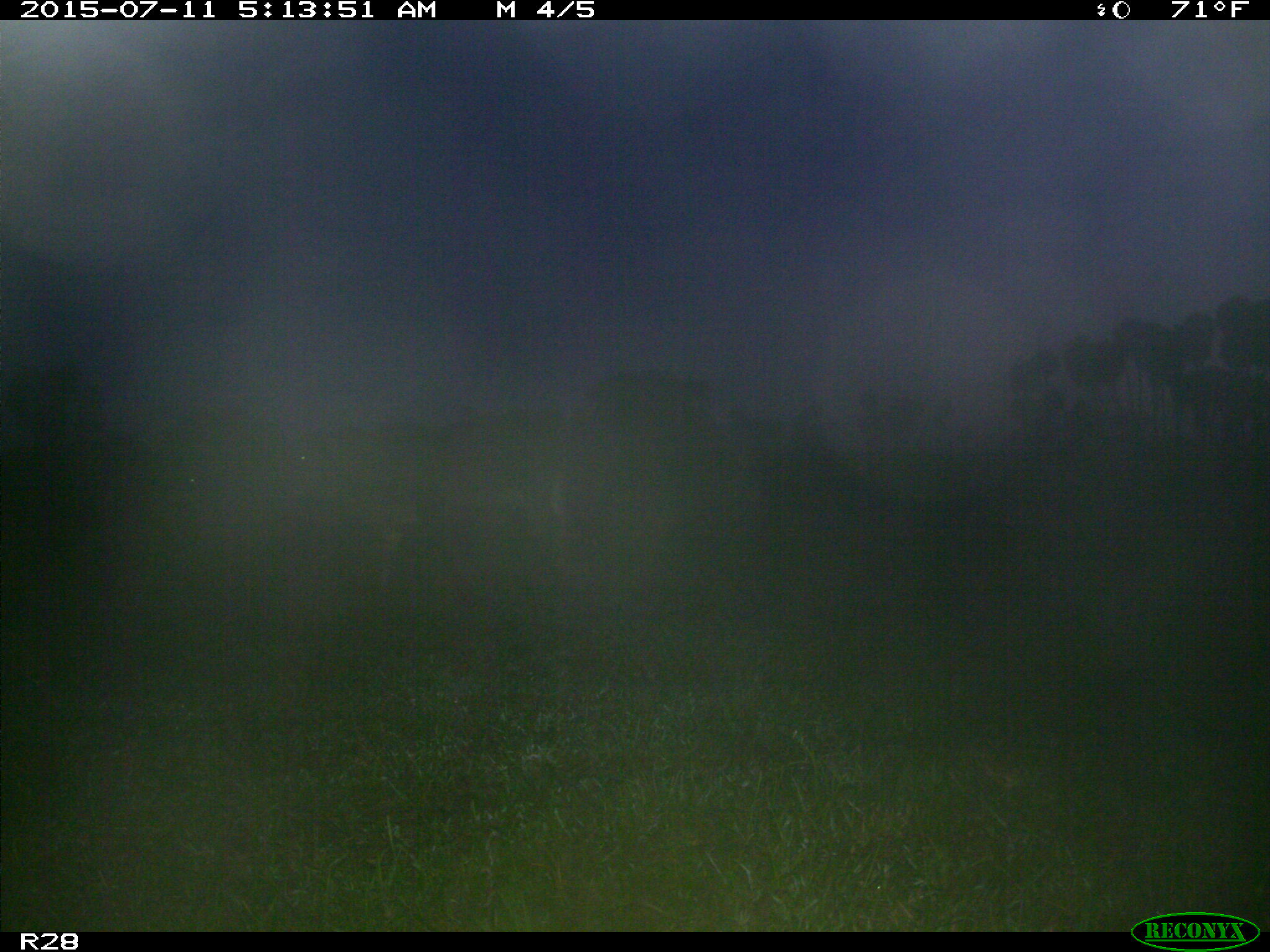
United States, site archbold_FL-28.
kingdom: Animalia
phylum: Chordata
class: Mammalia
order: Artiodactyla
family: Bovidae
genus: Bos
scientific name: Bos taurus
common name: domestic cow